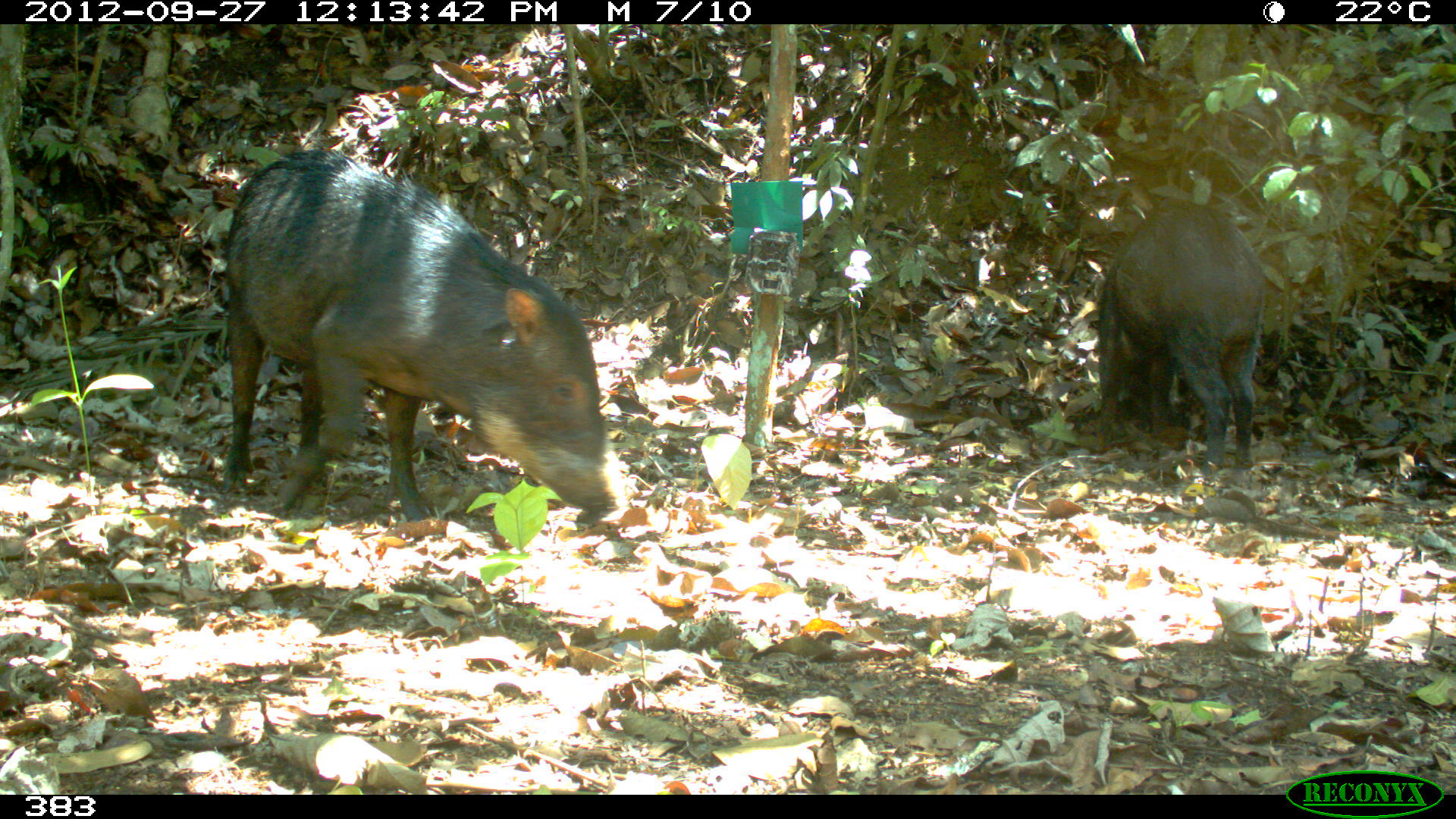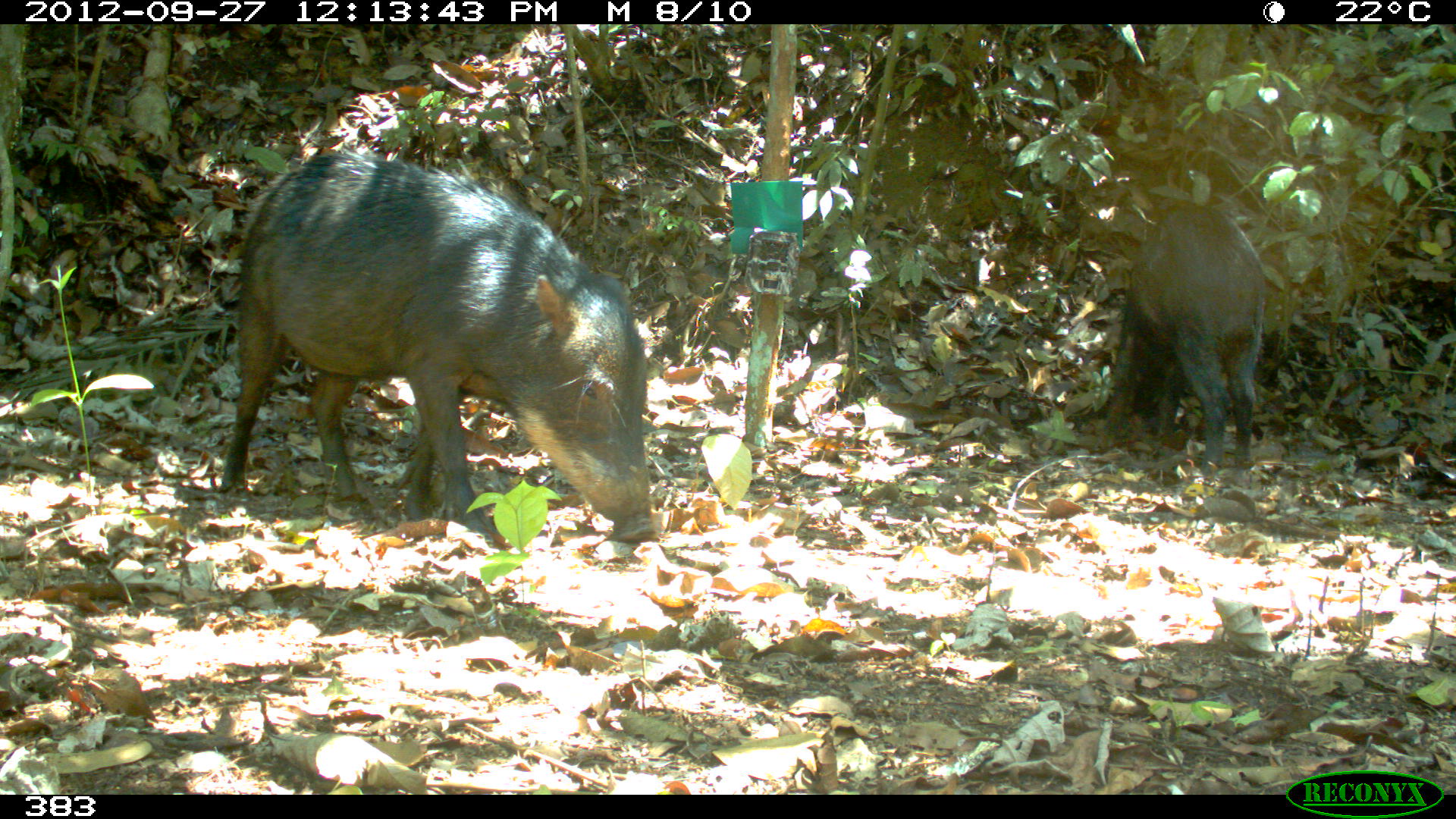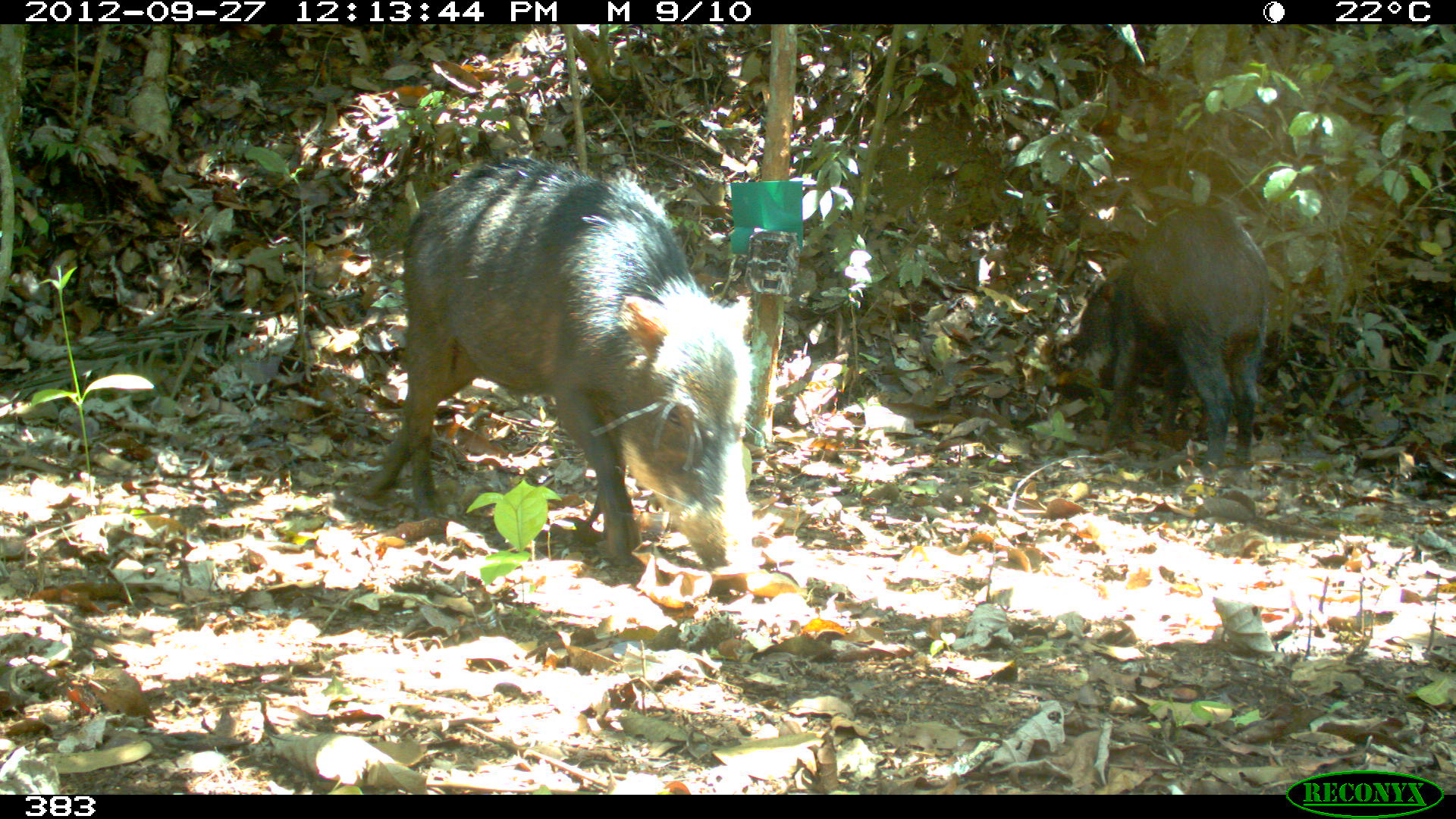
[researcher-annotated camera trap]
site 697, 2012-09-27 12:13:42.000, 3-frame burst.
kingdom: Animalia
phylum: Chordata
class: Mammalia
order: Artiodactyla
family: Tayassuidae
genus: Tayassu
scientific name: Tayassu pecari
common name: white-lipped peccary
Tayassu pecari (white-lipped peccary).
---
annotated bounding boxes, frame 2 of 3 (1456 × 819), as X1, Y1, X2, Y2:
tayassu pecari: 220, 151, 655, 543; 1105, 201, 1265, 474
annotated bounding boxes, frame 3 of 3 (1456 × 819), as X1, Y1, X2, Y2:
tayassu pecari: 361, 154, 758, 563; 1059, 205, 1268, 473